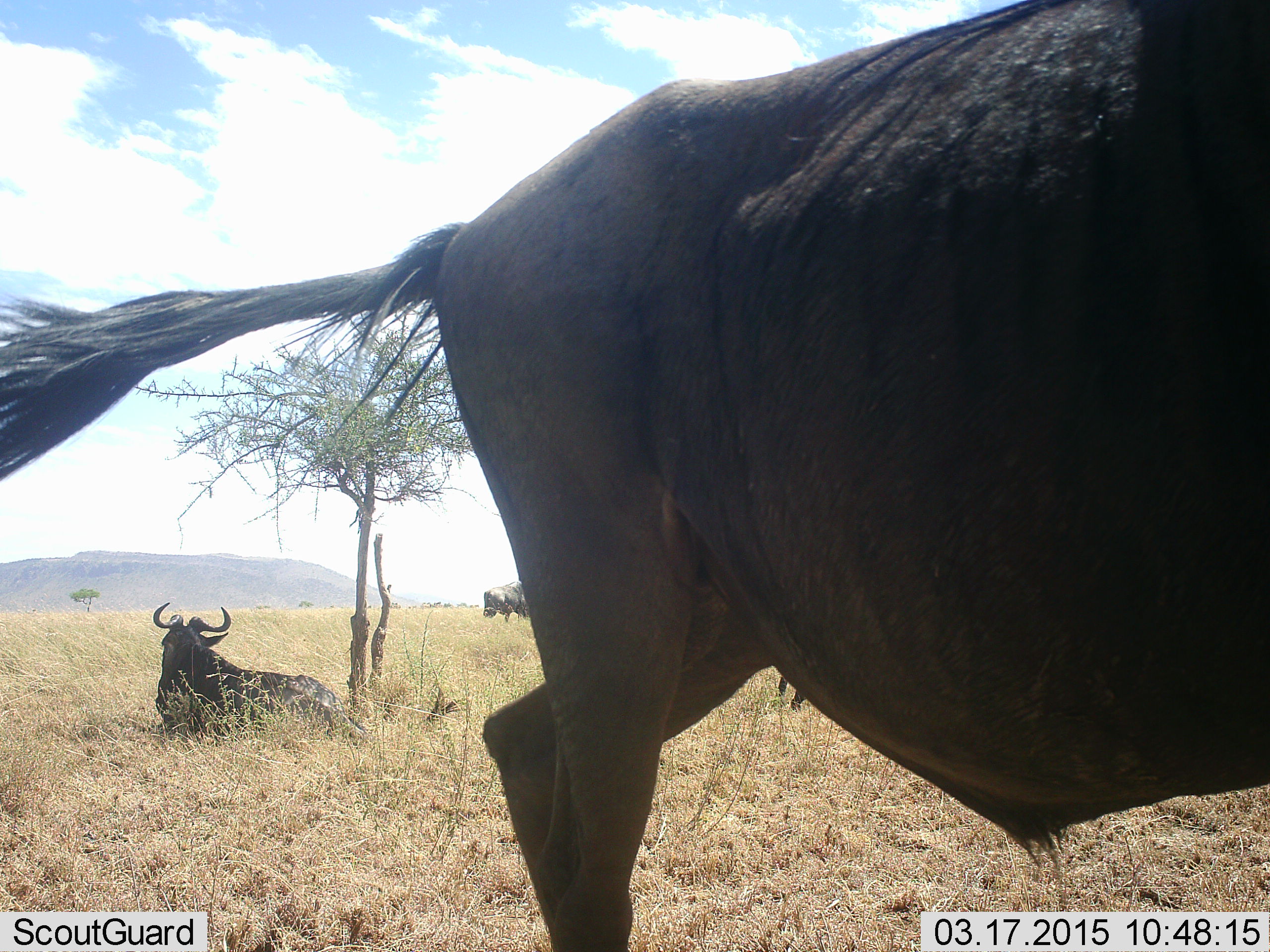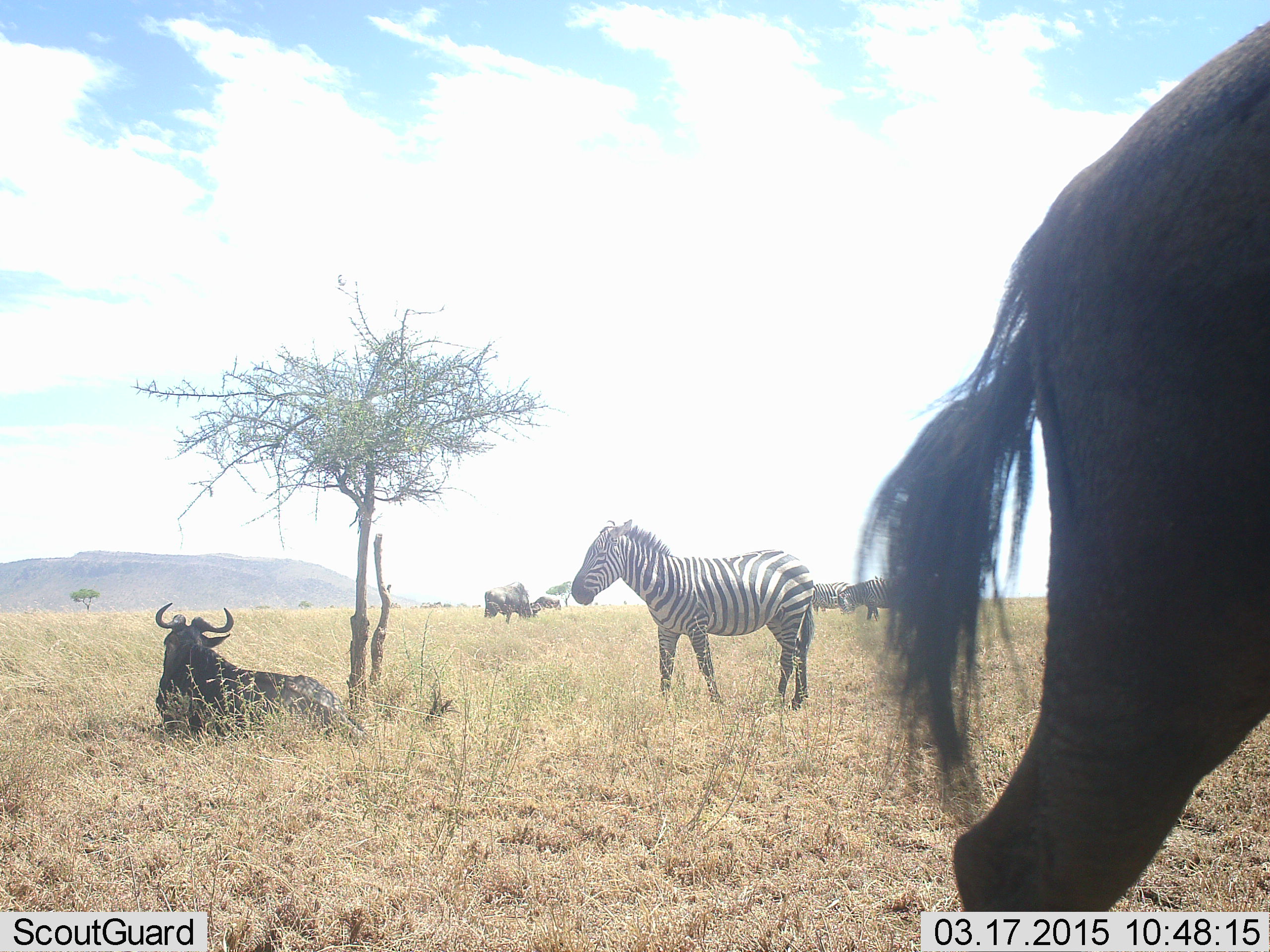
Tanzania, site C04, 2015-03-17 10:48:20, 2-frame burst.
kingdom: Animalia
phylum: Chordata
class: Mammalia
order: Artiodactyla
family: Bovidae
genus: Connochaetes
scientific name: Connochaetes taurinus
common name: blue wildebeest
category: wildebeest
Wildebeest (blue wildebeest) (Connochaetes taurinus), count 3. Behavior (volunteer vote fractions): standing 50%, resting 80%, moving 70%, interacting 0%. Young present (vote fraction): 0%. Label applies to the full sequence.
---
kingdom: Animalia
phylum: Chordata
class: Mammalia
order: Perissodactyla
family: Equidae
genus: Equus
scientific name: Equus quagga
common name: plains zebra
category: zebra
Zebra (plains zebra) (Equus quagga), count 1. Behavior (volunteer vote fractions): standing 80%, resting 0%, moving 10%, interacting 0%. Young present (vote fraction): 0%. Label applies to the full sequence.